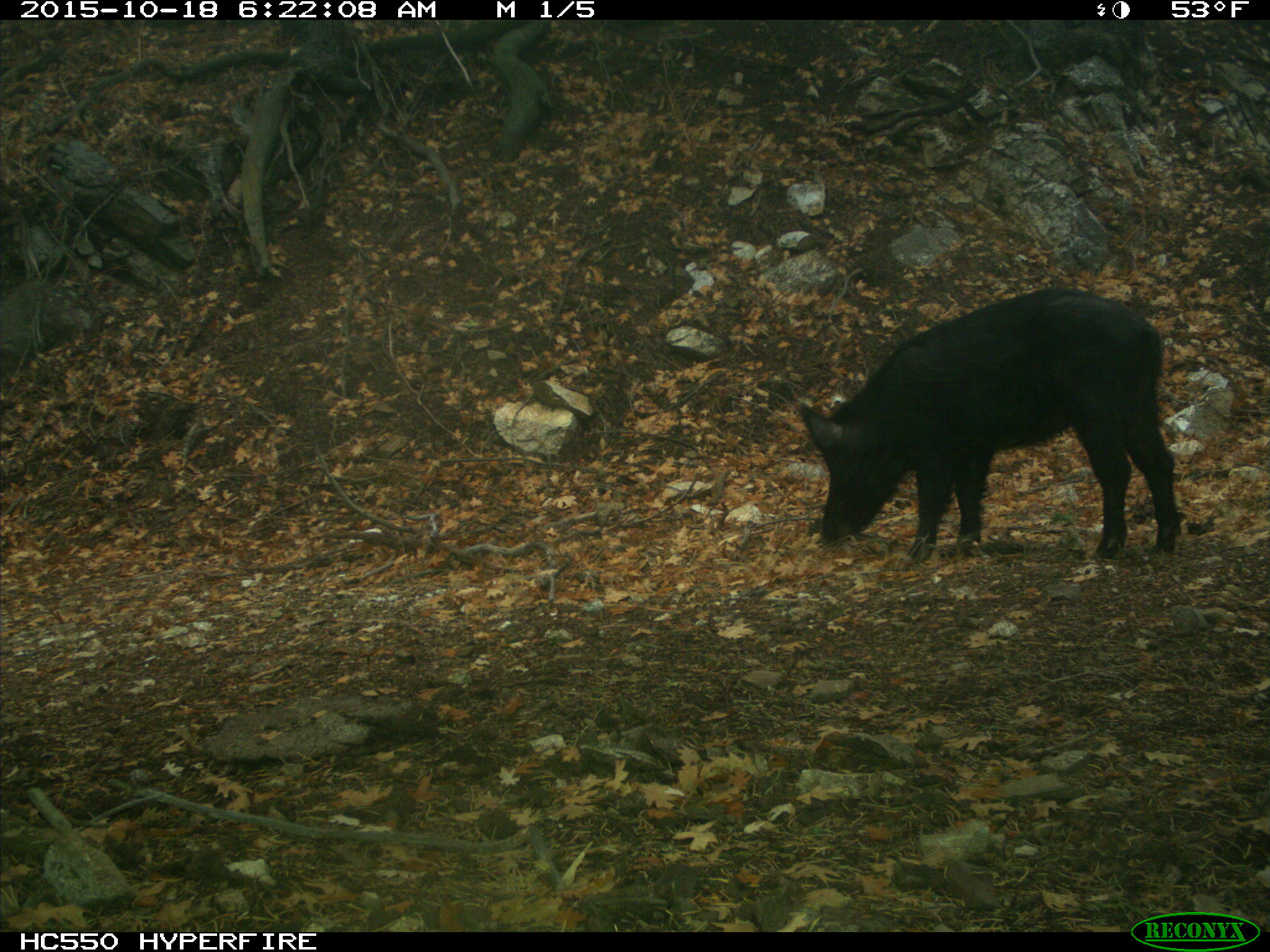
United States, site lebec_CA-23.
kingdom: Animalia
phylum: Chordata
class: Mammalia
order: Artiodactyla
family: Suidae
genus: Sus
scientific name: Sus scrofa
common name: wild boar